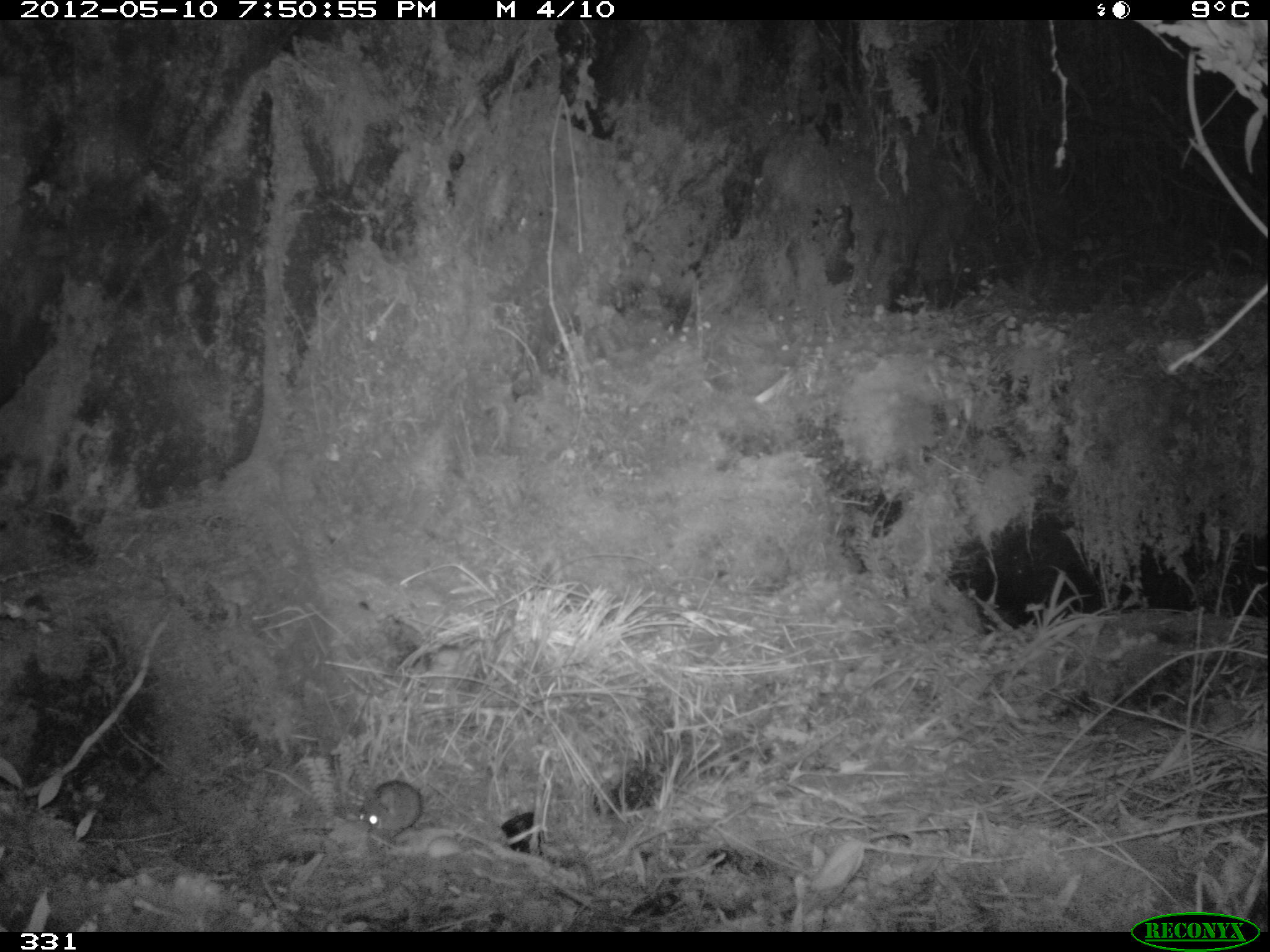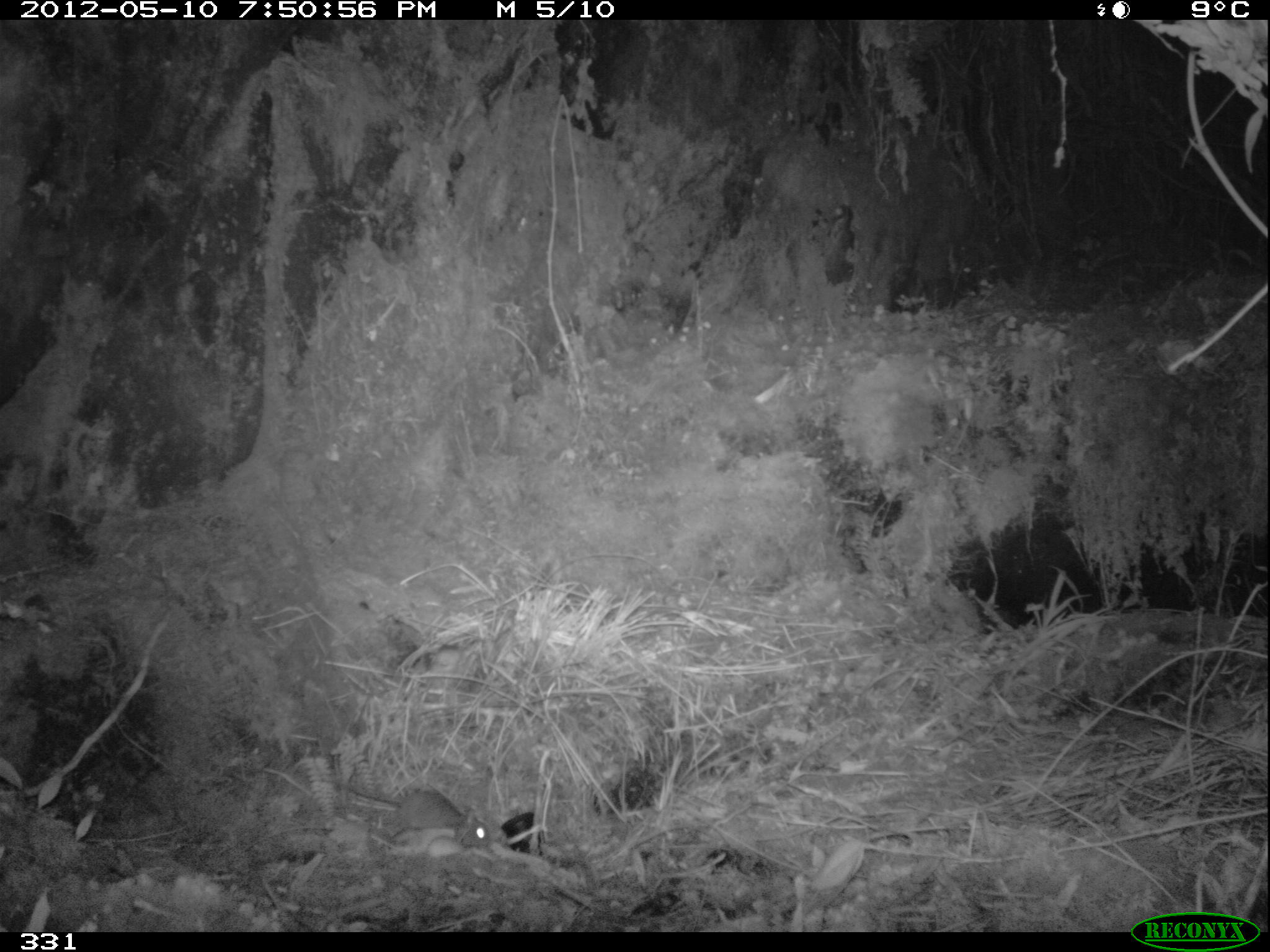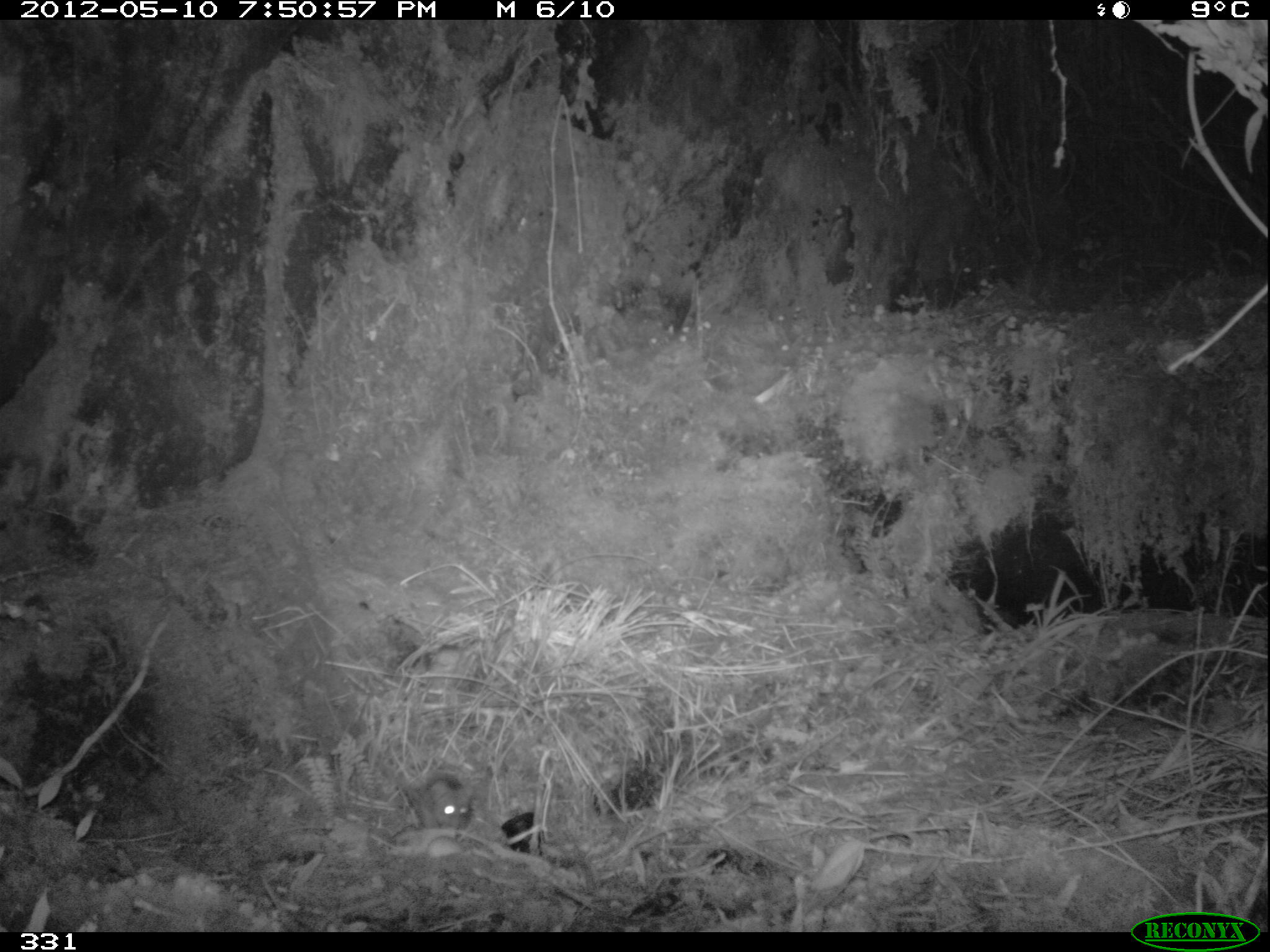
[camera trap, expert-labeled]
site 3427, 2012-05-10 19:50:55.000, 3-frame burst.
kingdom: Animalia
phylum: Chordata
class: Mammalia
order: Rodentia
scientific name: Rodentia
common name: rodents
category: unknown rodent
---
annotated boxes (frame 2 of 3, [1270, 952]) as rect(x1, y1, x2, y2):
unknown rodent: rect(348, 788, 489, 851)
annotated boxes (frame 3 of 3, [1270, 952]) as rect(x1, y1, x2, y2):
unknown rodent: rect(379, 762, 473, 830)